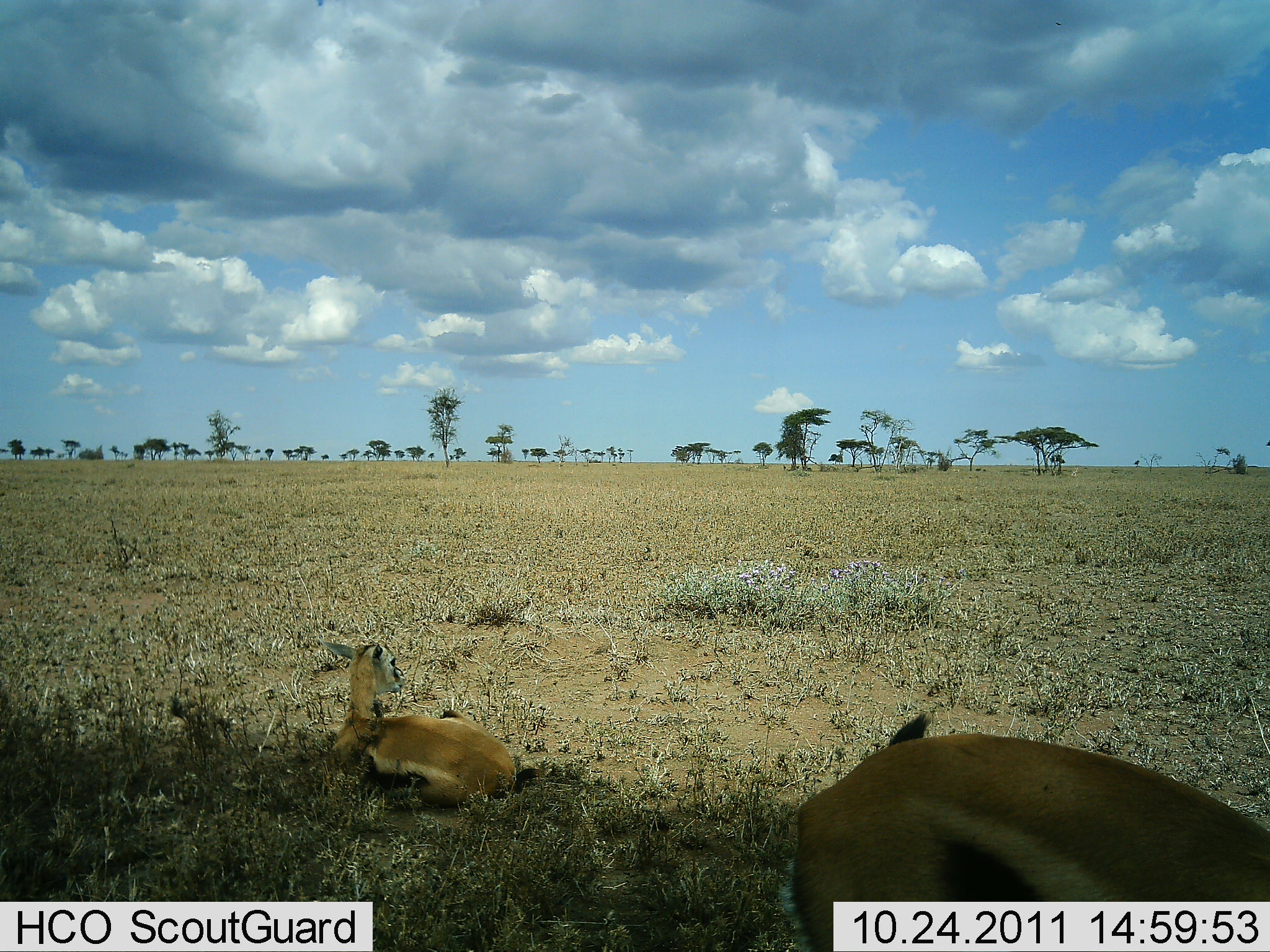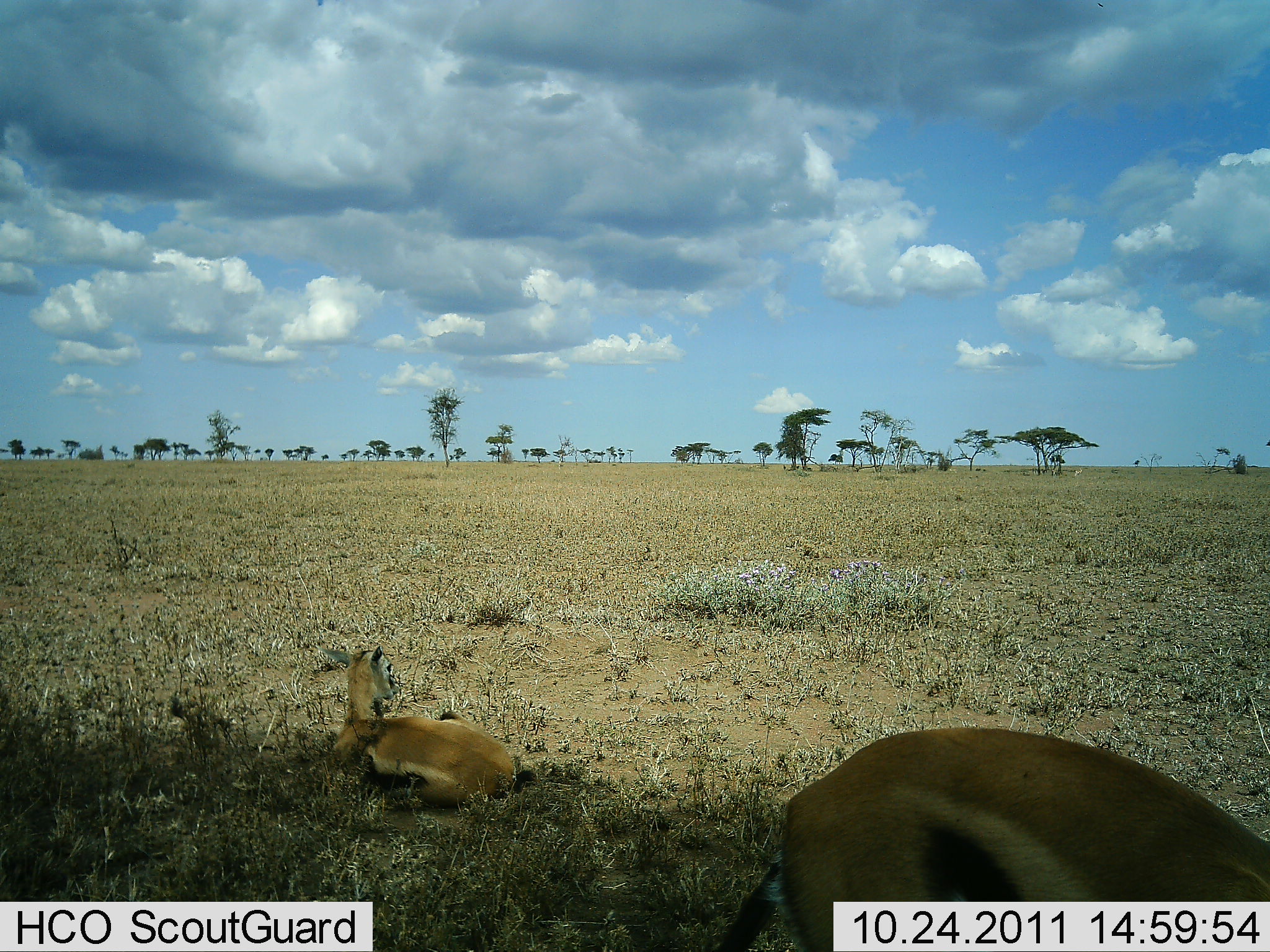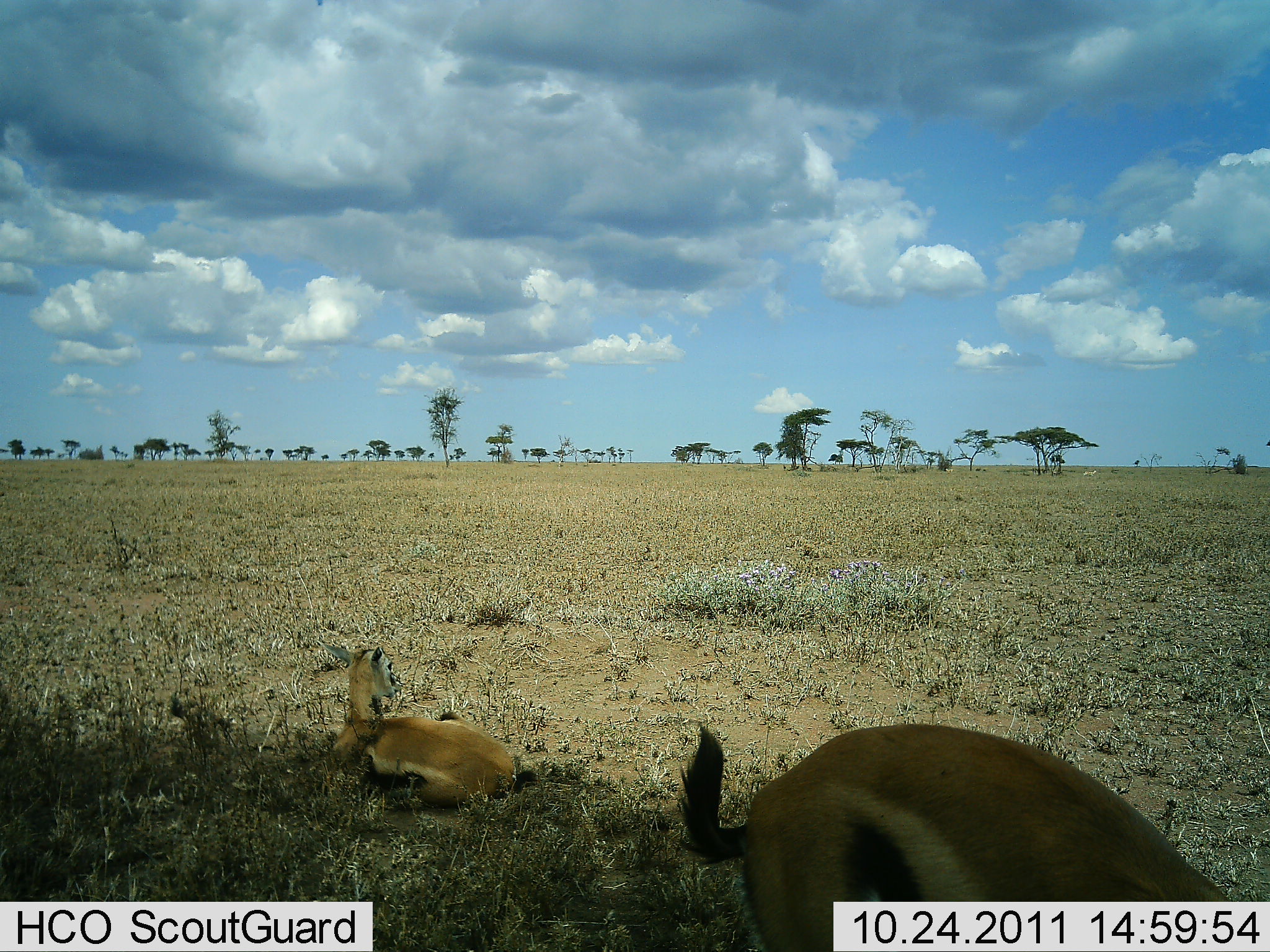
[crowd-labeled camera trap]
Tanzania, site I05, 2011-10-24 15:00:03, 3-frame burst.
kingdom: Animalia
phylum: Chordata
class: Mammalia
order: Artiodactyla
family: Bovidae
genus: Eudorcas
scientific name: Eudorcas thomsonii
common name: thomson's gazelle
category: gazellethomsons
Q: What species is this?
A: Gazellethomsons (thomson's gazelle) (Eudorcas thomsonii).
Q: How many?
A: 2.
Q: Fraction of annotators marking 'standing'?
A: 45%.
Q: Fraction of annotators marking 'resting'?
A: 100%.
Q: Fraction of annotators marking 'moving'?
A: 9%.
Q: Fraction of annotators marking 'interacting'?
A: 0%.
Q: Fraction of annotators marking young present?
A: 18%.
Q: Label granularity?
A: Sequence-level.